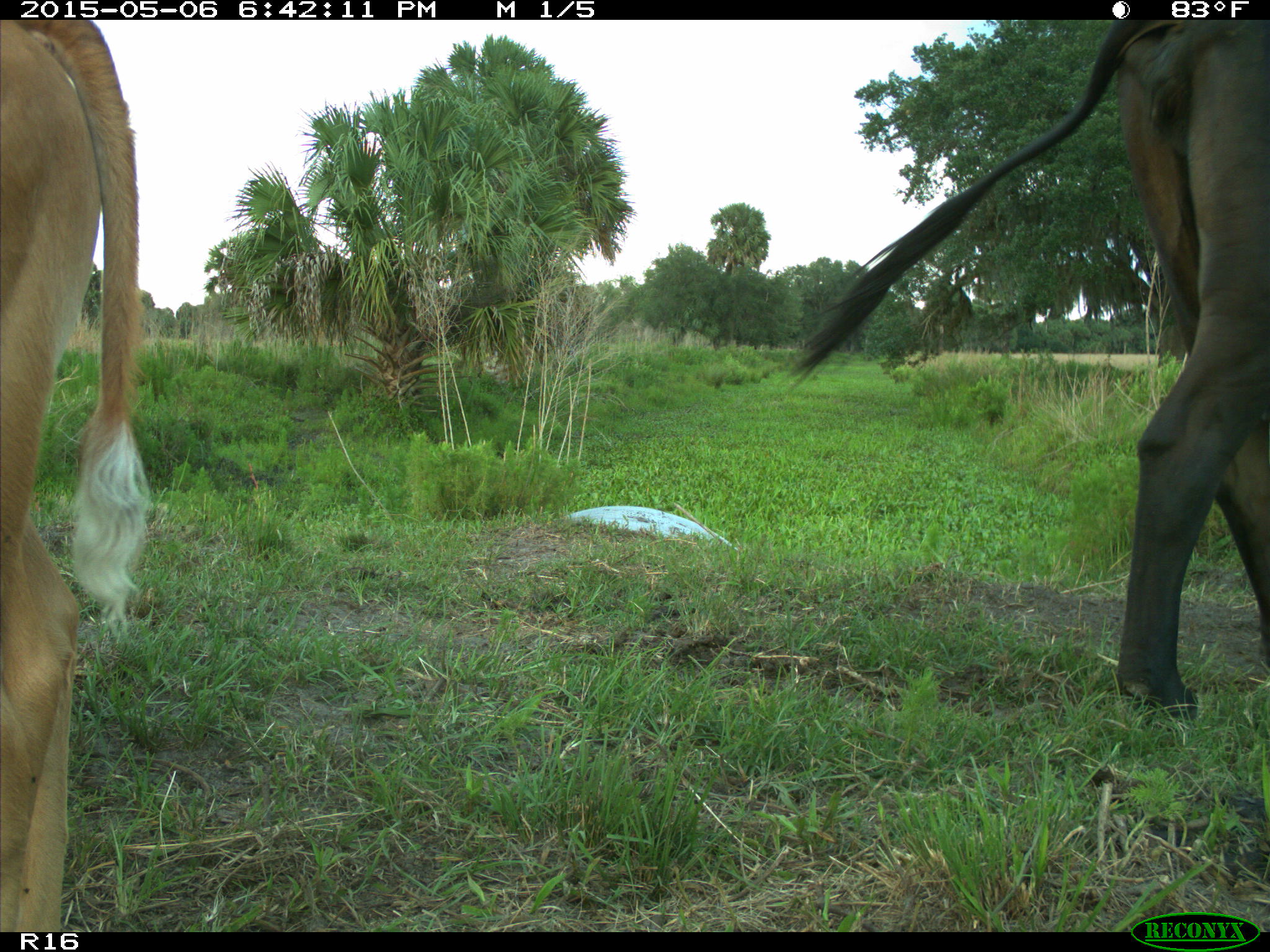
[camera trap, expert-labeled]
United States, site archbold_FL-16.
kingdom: Animalia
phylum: Chordata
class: Mammalia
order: Artiodactyla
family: Bovidae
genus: Bos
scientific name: Bos taurus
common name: domestic cow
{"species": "Bos taurus (domestic cow)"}